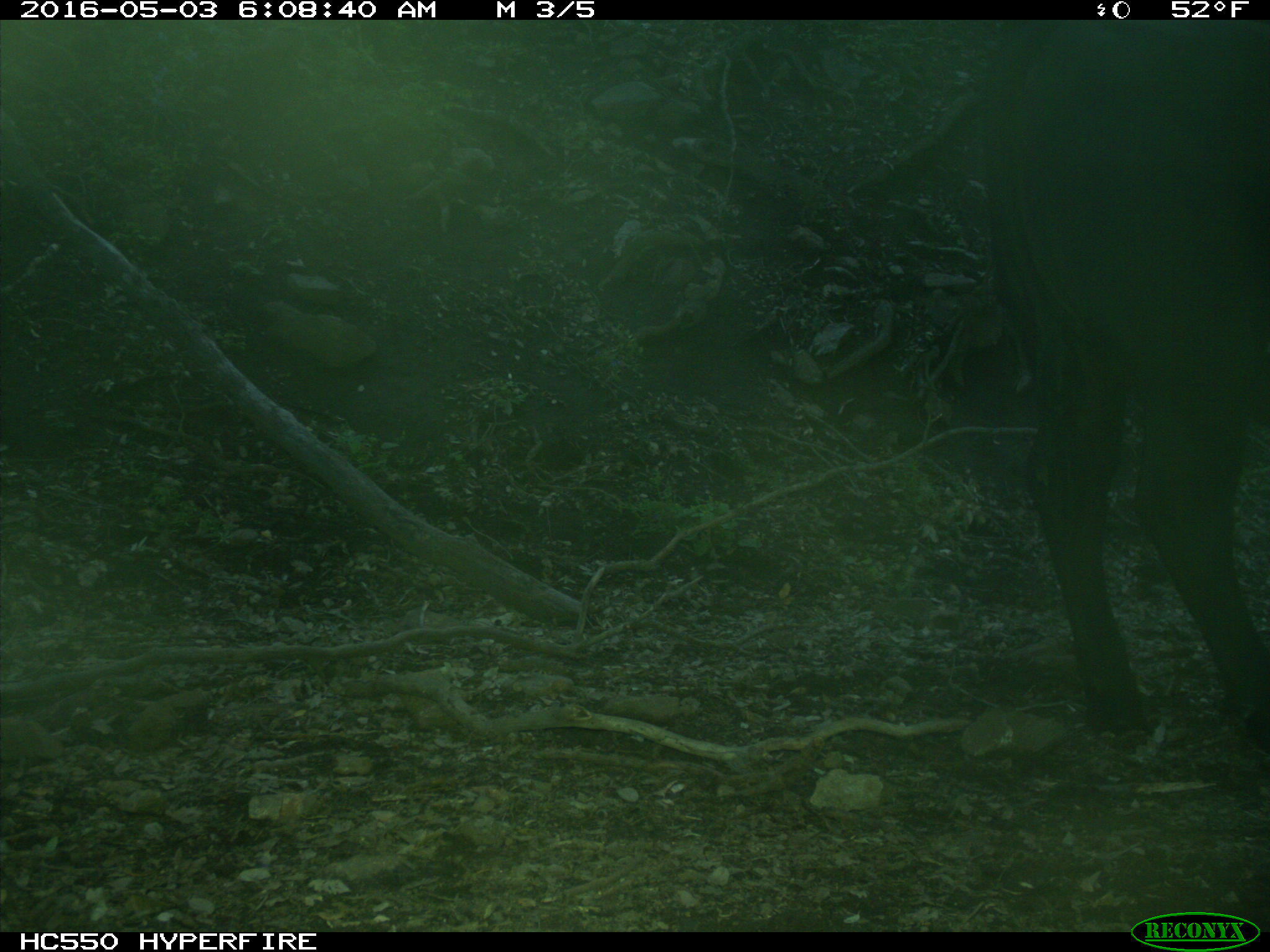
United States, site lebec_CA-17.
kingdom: Animalia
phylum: Chordata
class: Mammalia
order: Artiodactyla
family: Bovidae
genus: Bos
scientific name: Bos taurus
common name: domestic cow